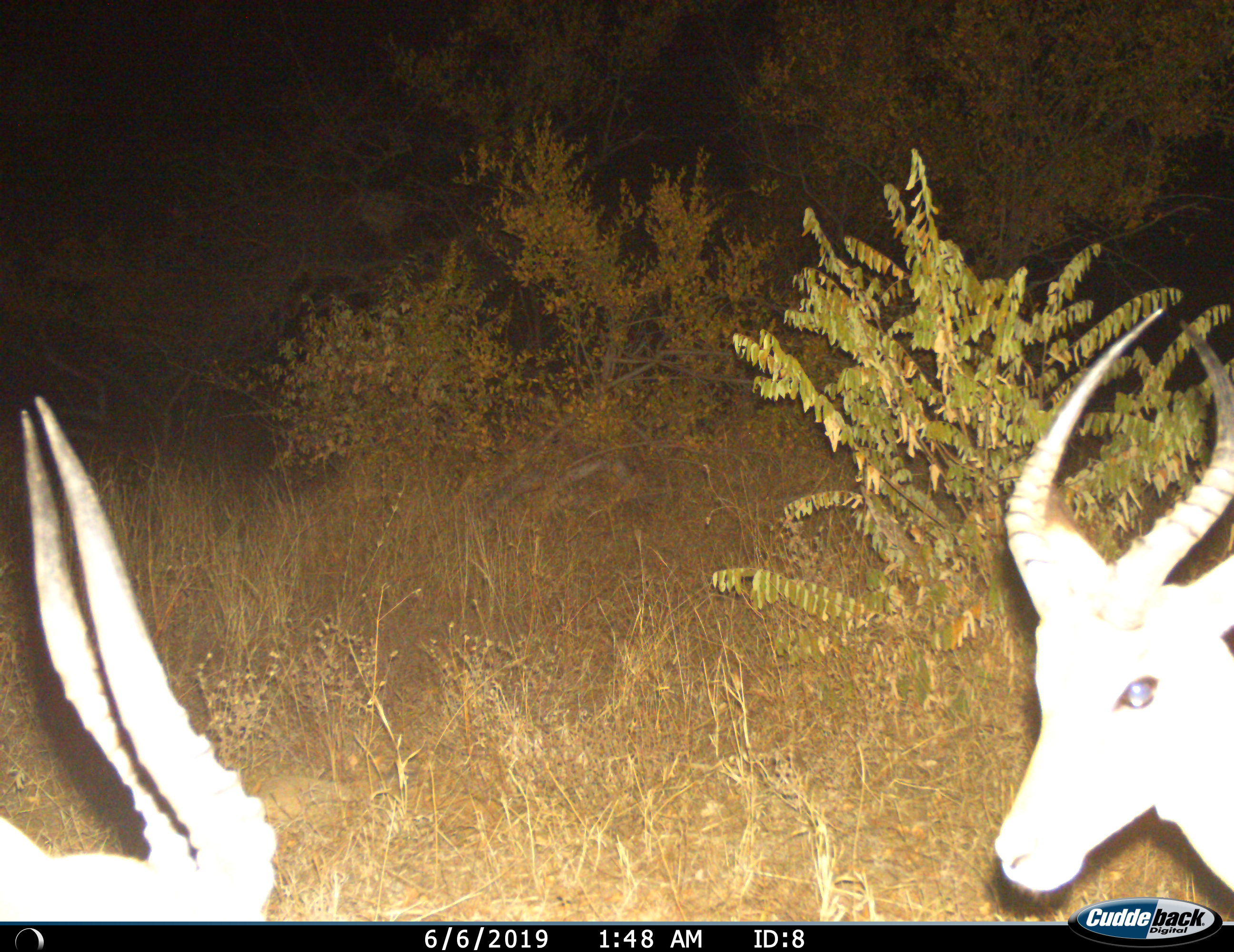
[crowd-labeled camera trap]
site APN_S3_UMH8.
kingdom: Animalia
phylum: Chordata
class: Mammalia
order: Artiodactyla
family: Bovidae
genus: Aepyceros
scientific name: Aepyceros melampus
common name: impala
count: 2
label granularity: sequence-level